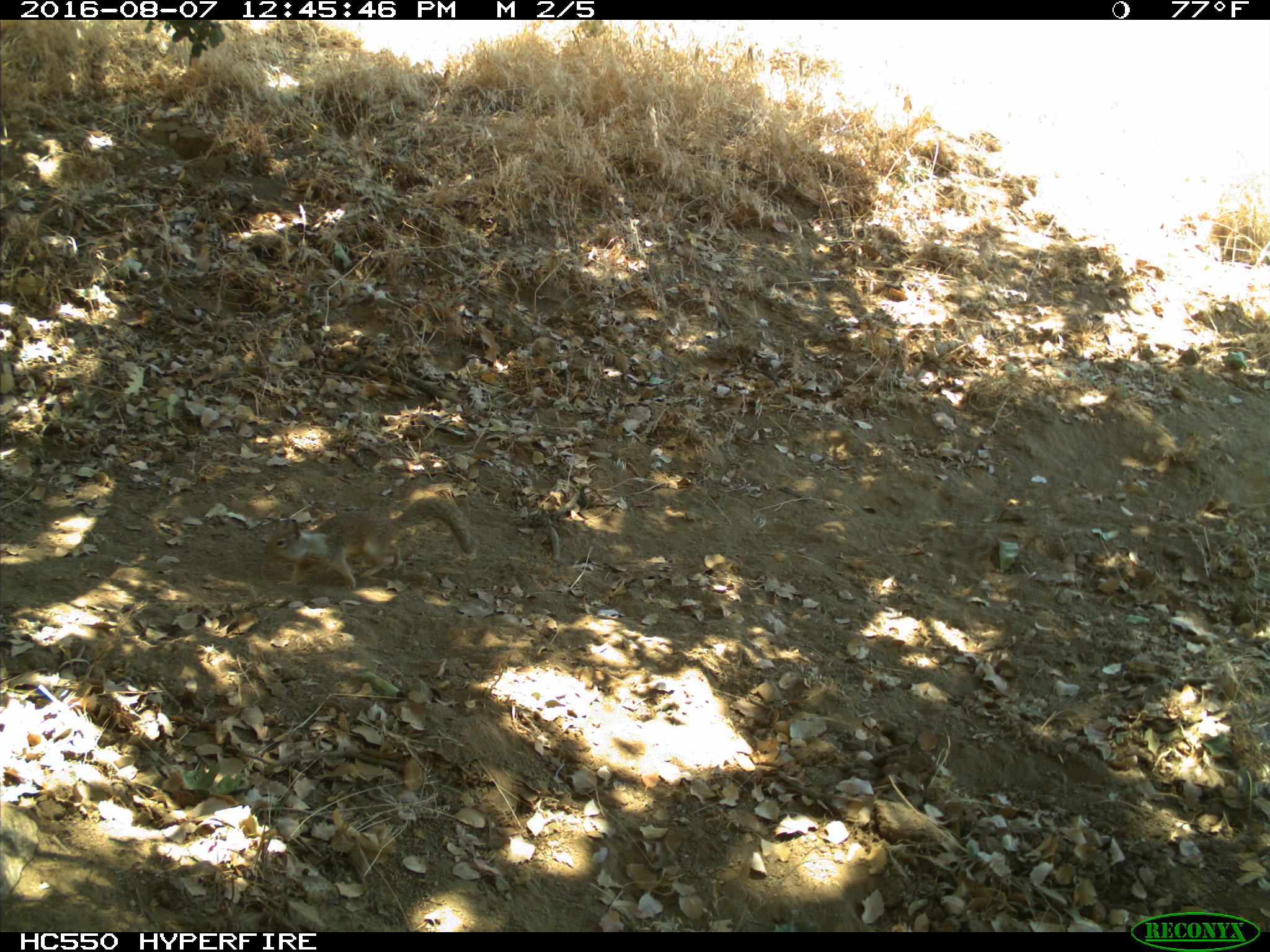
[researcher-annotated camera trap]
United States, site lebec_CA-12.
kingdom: Animalia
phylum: Chordata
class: Mammalia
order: Rodentia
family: Sciuridae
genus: Otospermophilus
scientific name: Otospermophilus beecheyi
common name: california ground squirrel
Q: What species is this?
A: Otospermophilus beecheyi (california ground squirrel).